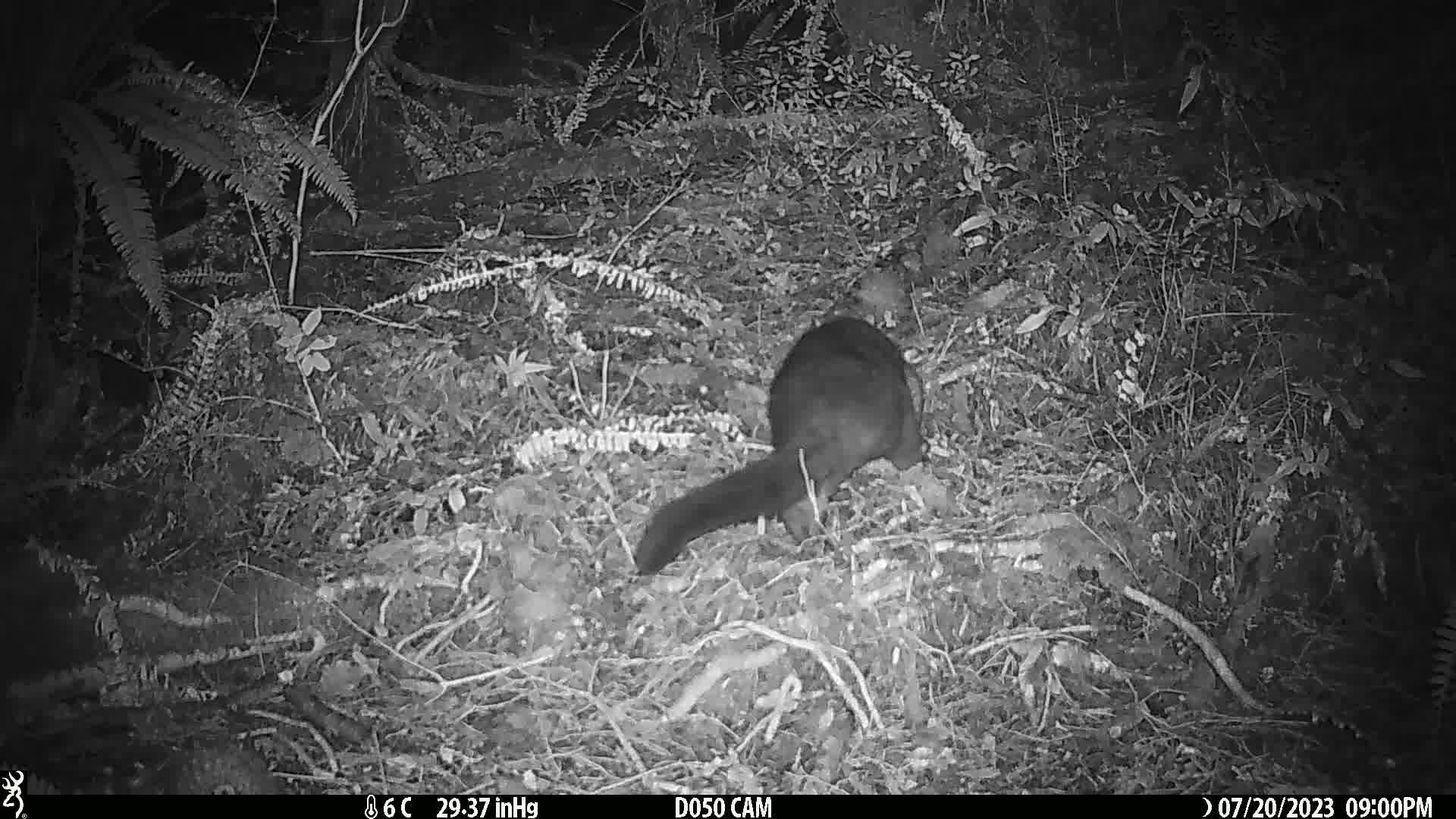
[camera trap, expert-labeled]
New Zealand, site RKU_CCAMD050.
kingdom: Animalia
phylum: Chordata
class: Mammalia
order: Diprotodontia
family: Phalangeridae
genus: Trichosurus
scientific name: Trichosurus vulpecula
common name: common brushtail possum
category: possum